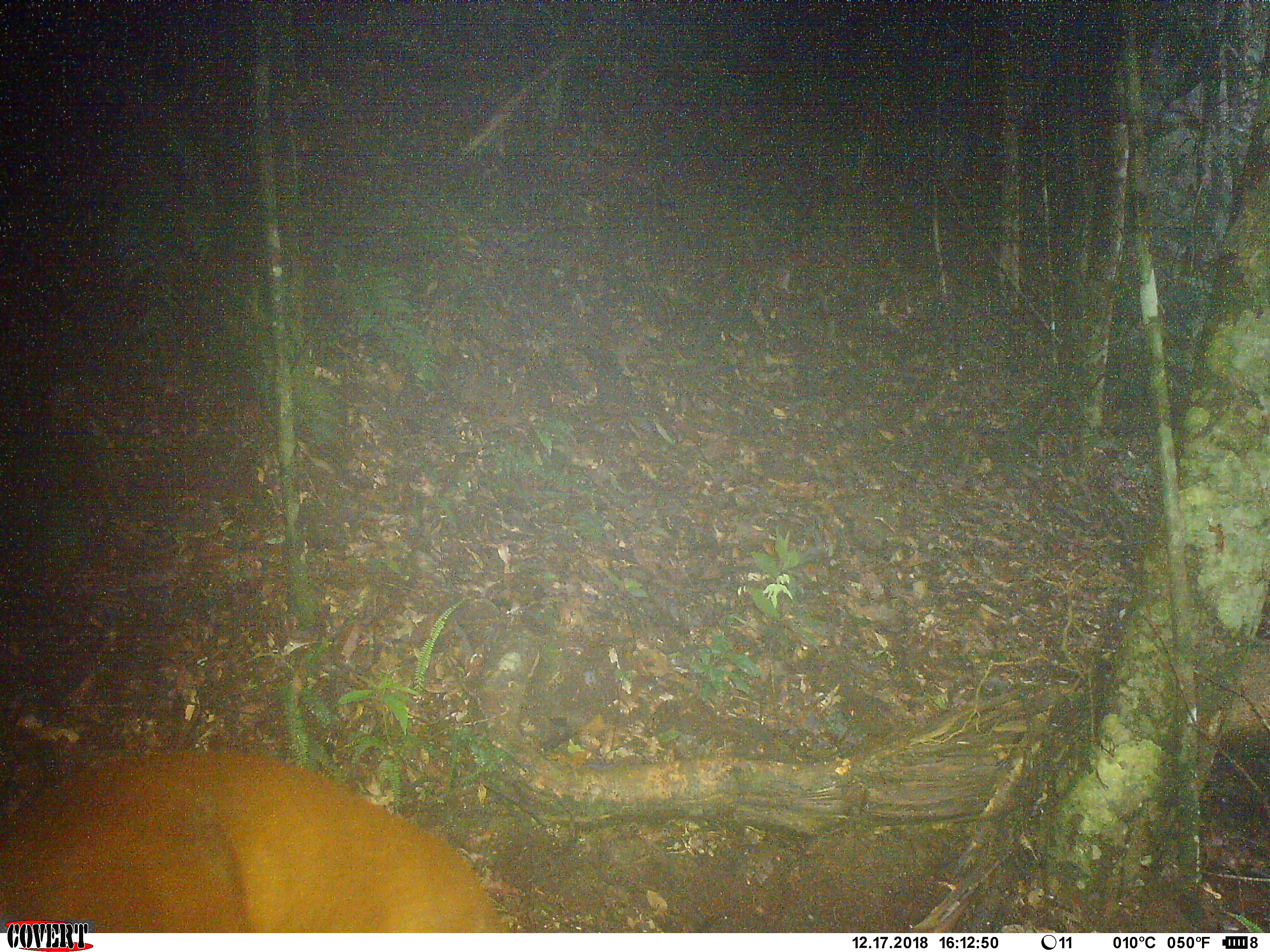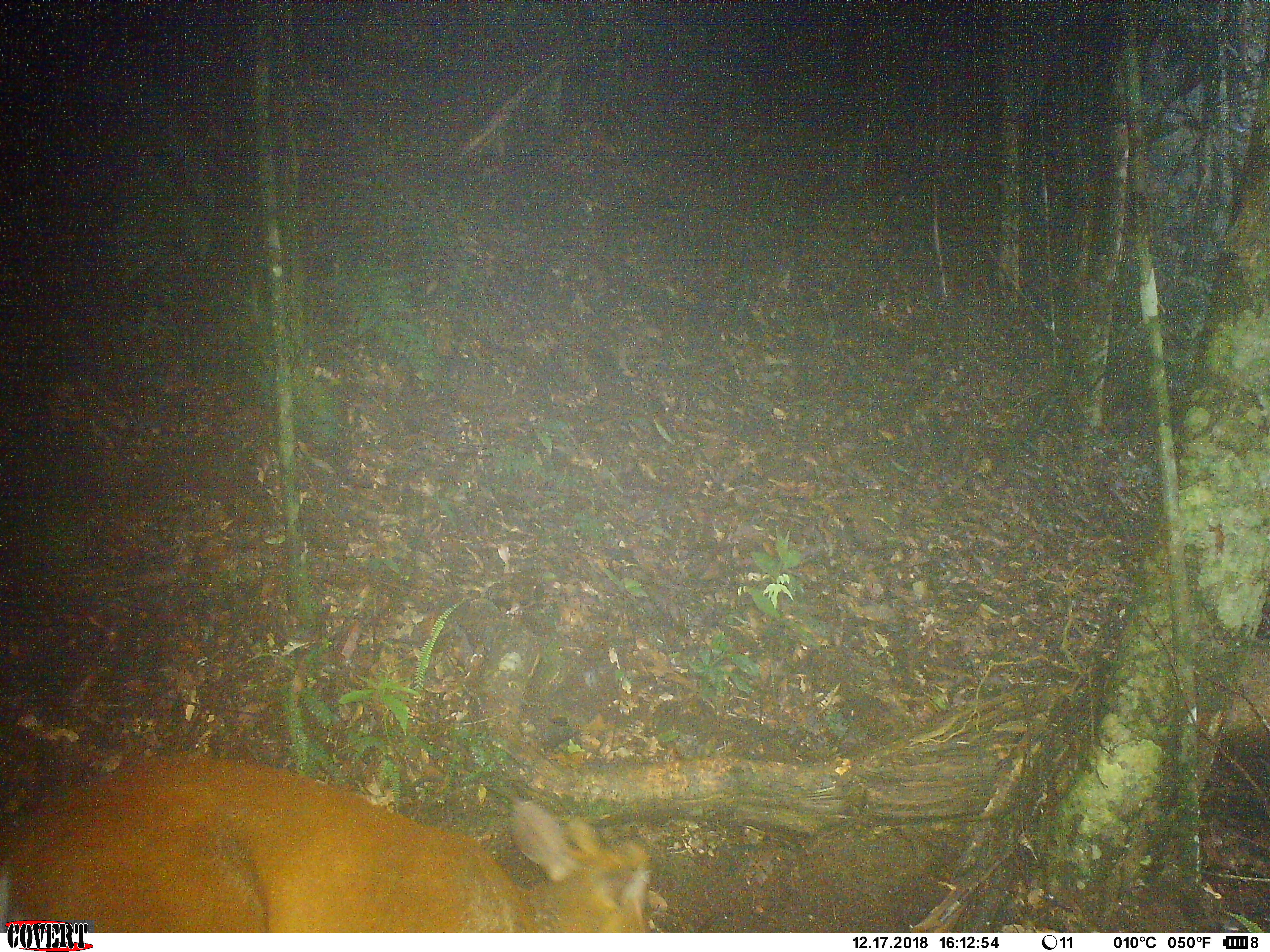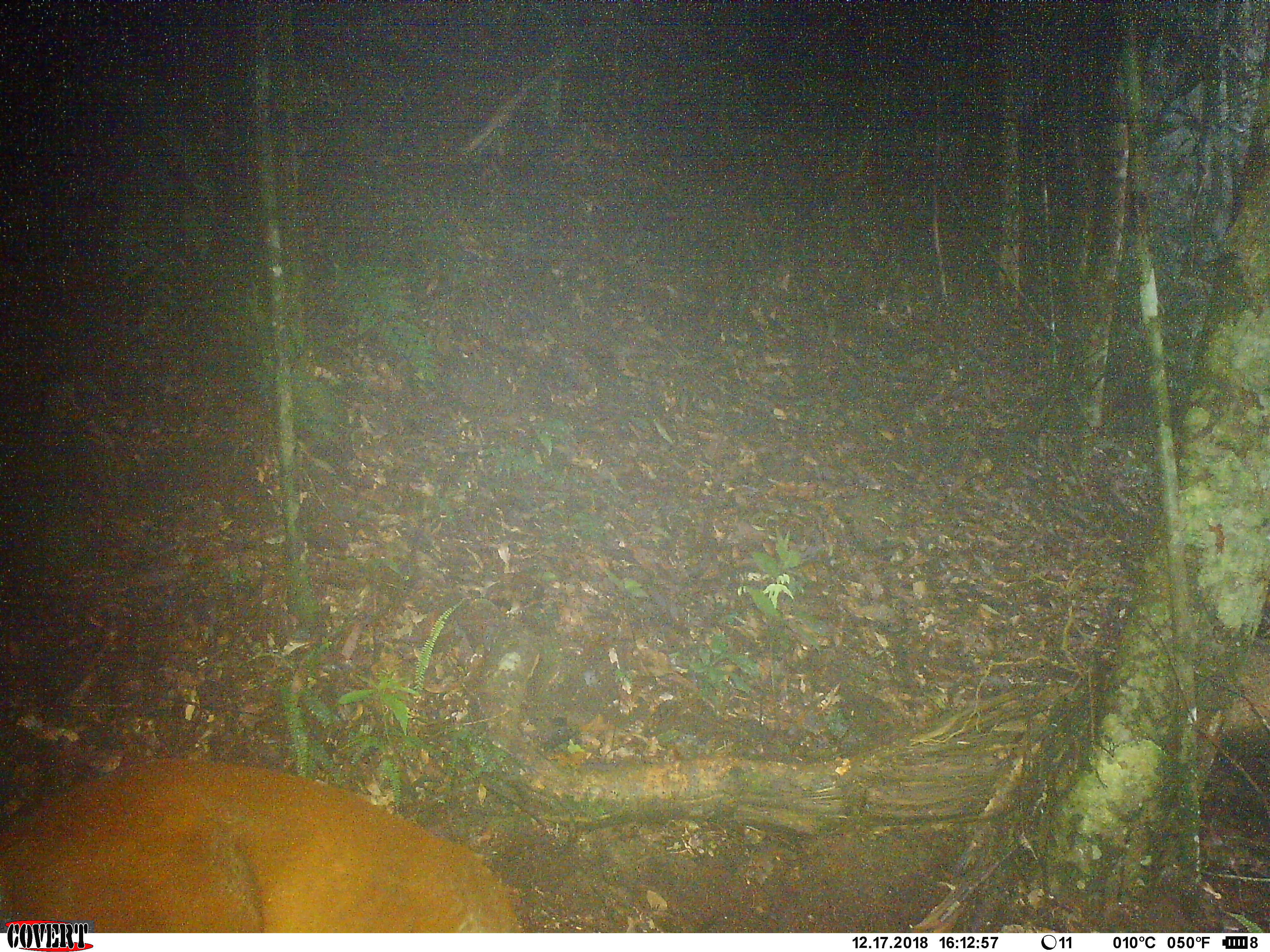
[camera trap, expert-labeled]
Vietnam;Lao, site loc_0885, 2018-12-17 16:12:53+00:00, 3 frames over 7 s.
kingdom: Animalia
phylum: Chordata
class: Mammalia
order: Artiodactyla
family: Cervidae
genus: Muntiacus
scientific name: Muntiacus muntjak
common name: red muntjac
Red muntjac (Muntiacus muntjak). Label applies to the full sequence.